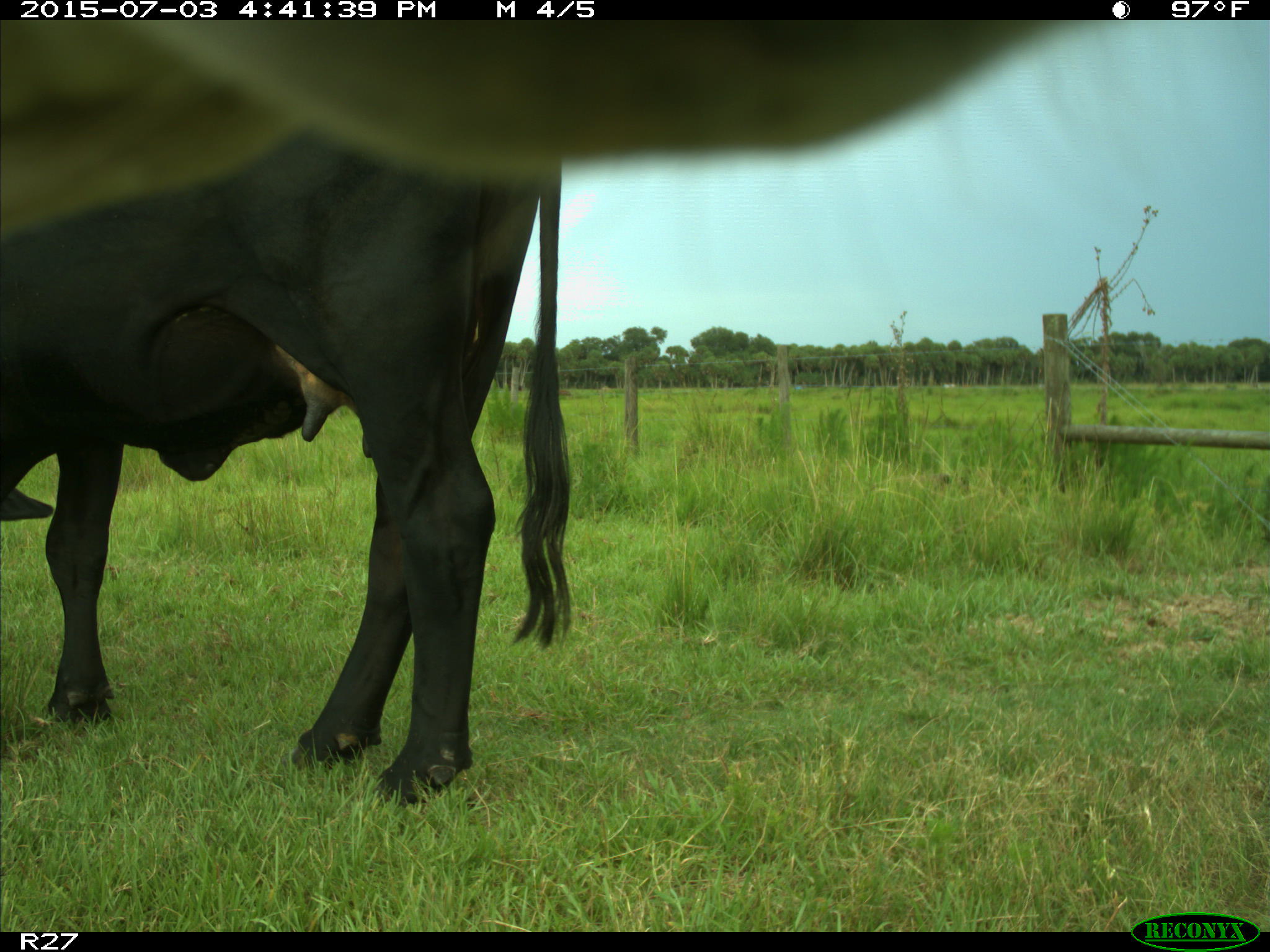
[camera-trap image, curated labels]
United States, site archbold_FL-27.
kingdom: Animalia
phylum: Chordata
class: Mammalia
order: Artiodactyla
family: Bovidae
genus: Bos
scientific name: Bos taurus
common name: domestic cow